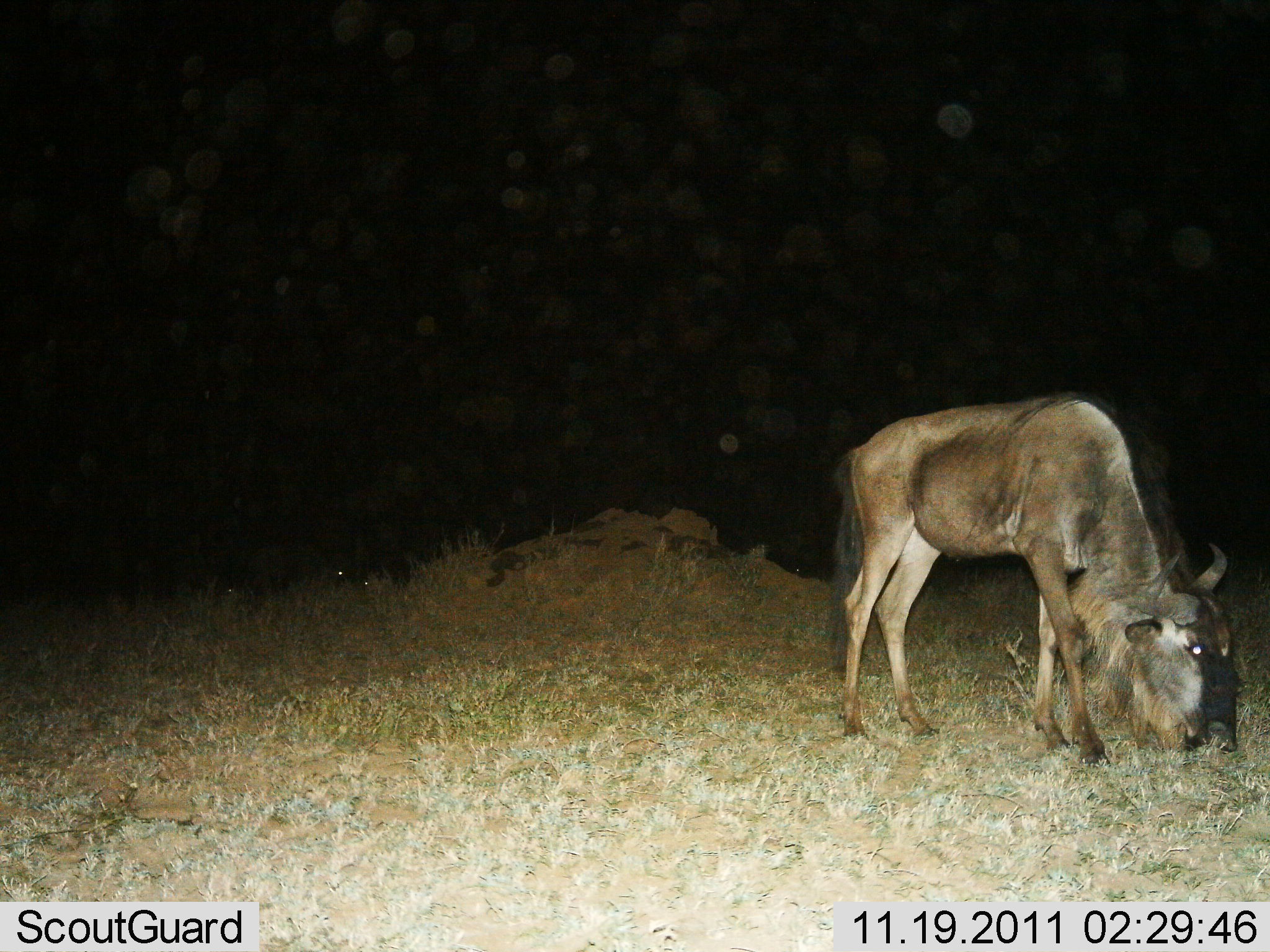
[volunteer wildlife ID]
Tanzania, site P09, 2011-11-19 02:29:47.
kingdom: Animalia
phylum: Chordata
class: Mammalia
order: Artiodactyla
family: Bovidae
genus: Connochaetes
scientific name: Connochaetes taurinus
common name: blue wildebeest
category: wildebeest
Wildebeest (blue wildebeest) (Connochaetes taurinus), count 1. Behavior (volunteer vote fractions): standing 50%, resting 0%, moving 0%, interacting 0%. Young present (vote fraction): 0%. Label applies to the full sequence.